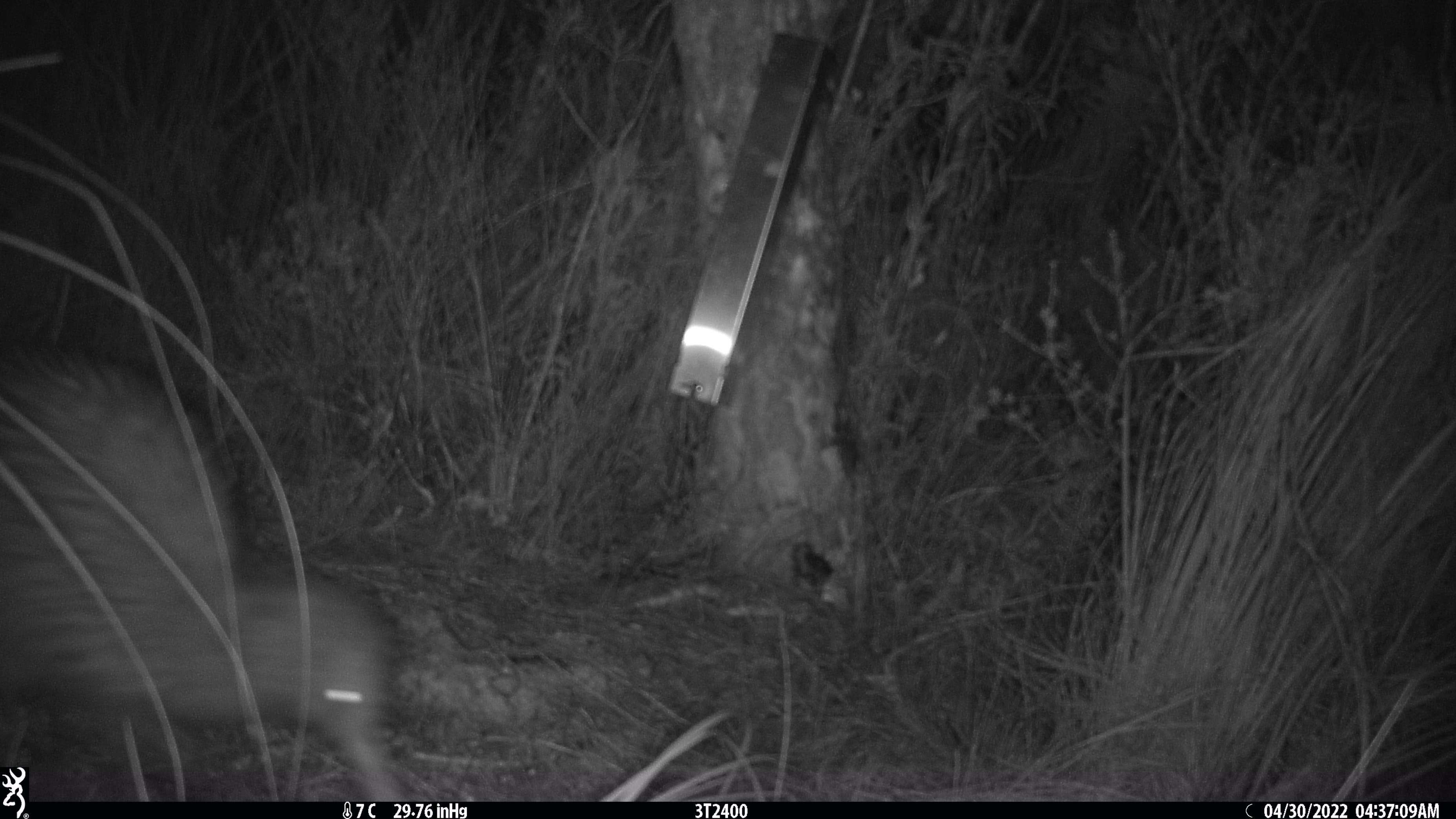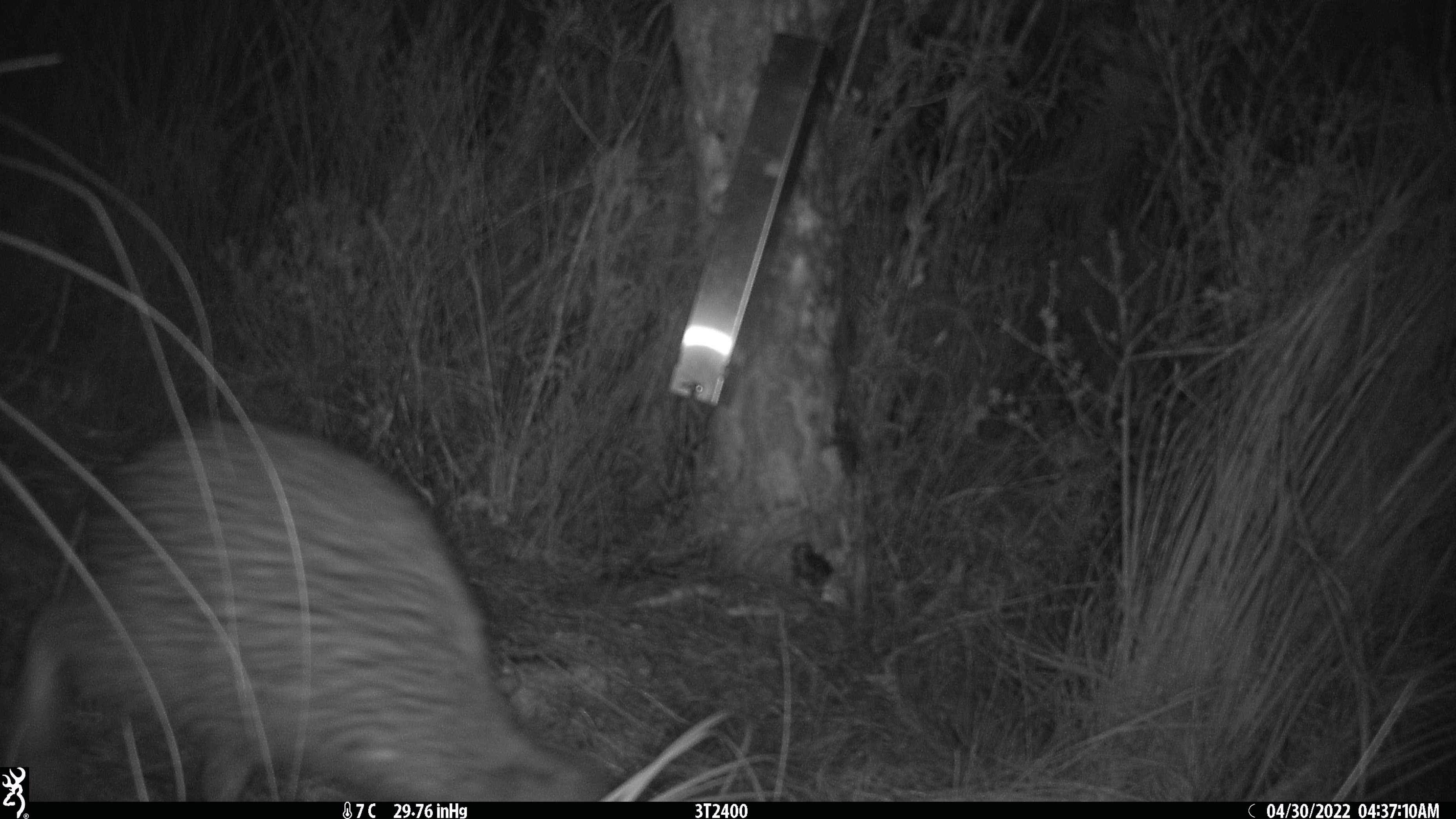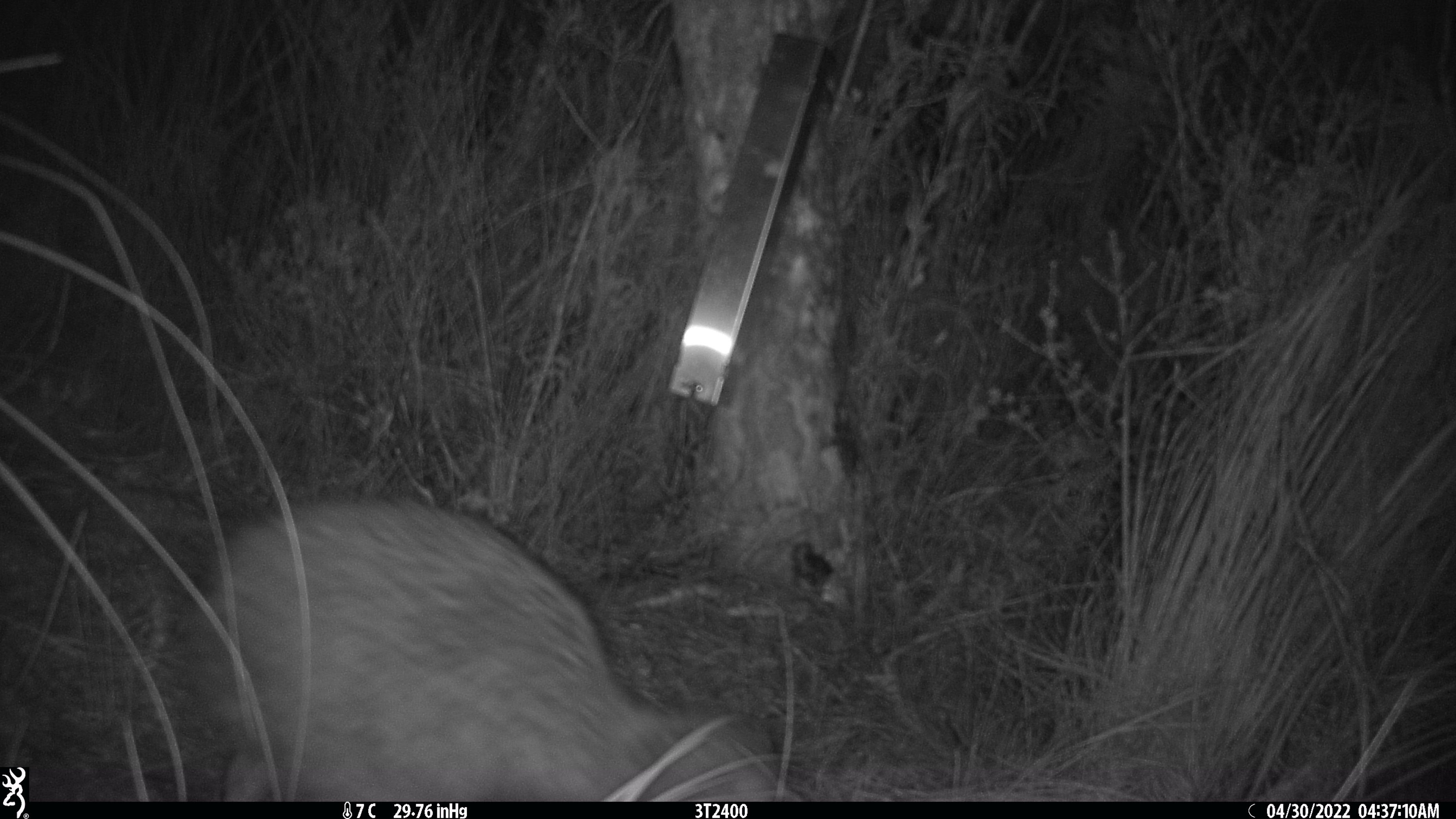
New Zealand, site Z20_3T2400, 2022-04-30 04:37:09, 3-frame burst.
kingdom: Animalia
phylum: Chordata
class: Aves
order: Apterygiformes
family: Apterygidae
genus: Apteryx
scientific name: Apteryx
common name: kiwi